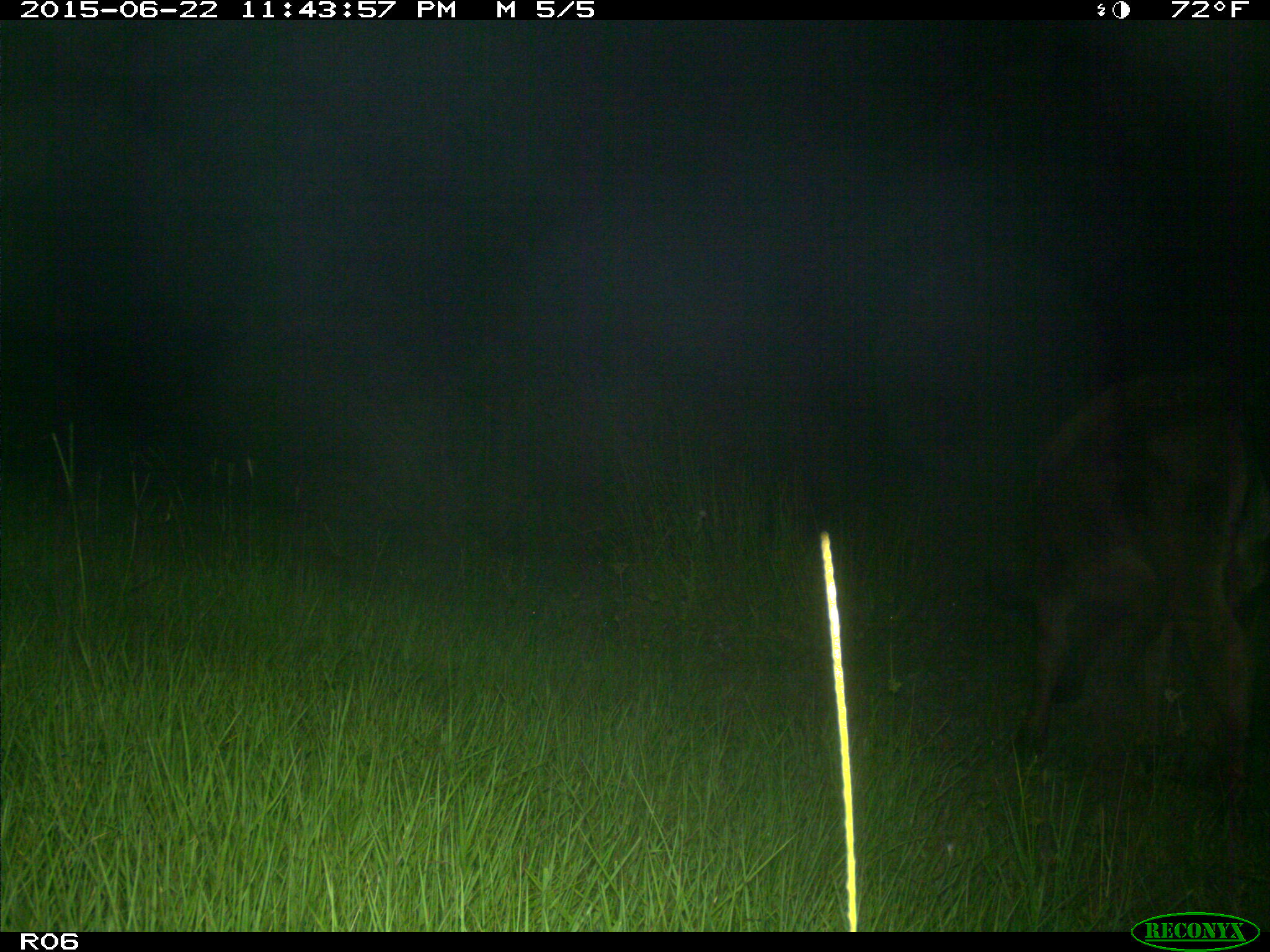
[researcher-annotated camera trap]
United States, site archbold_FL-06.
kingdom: Animalia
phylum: Chordata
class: Mammalia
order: Artiodactyla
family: Bovidae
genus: Bos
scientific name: Bos taurus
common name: domestic cow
Bos taurus (domestic cow).